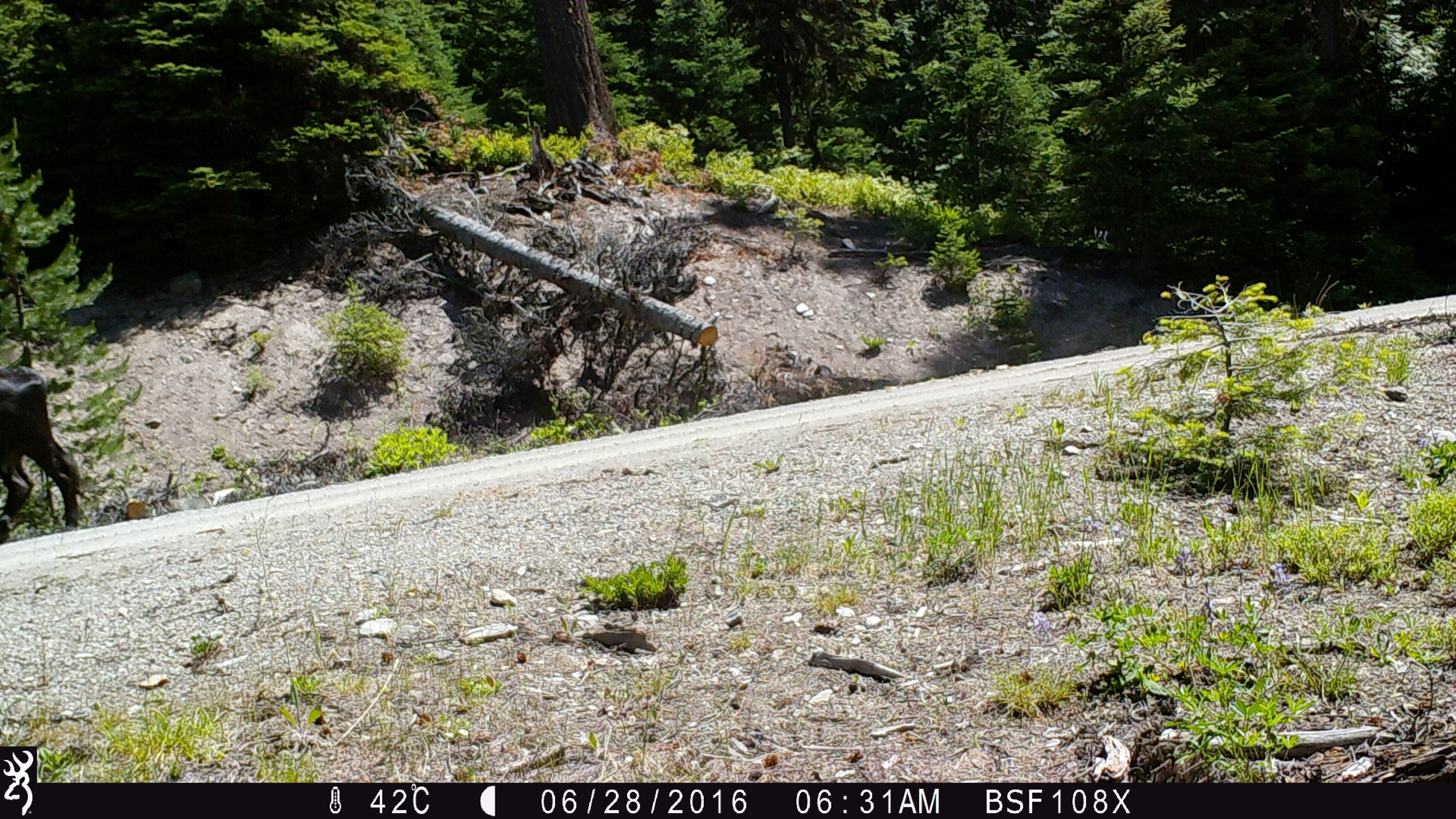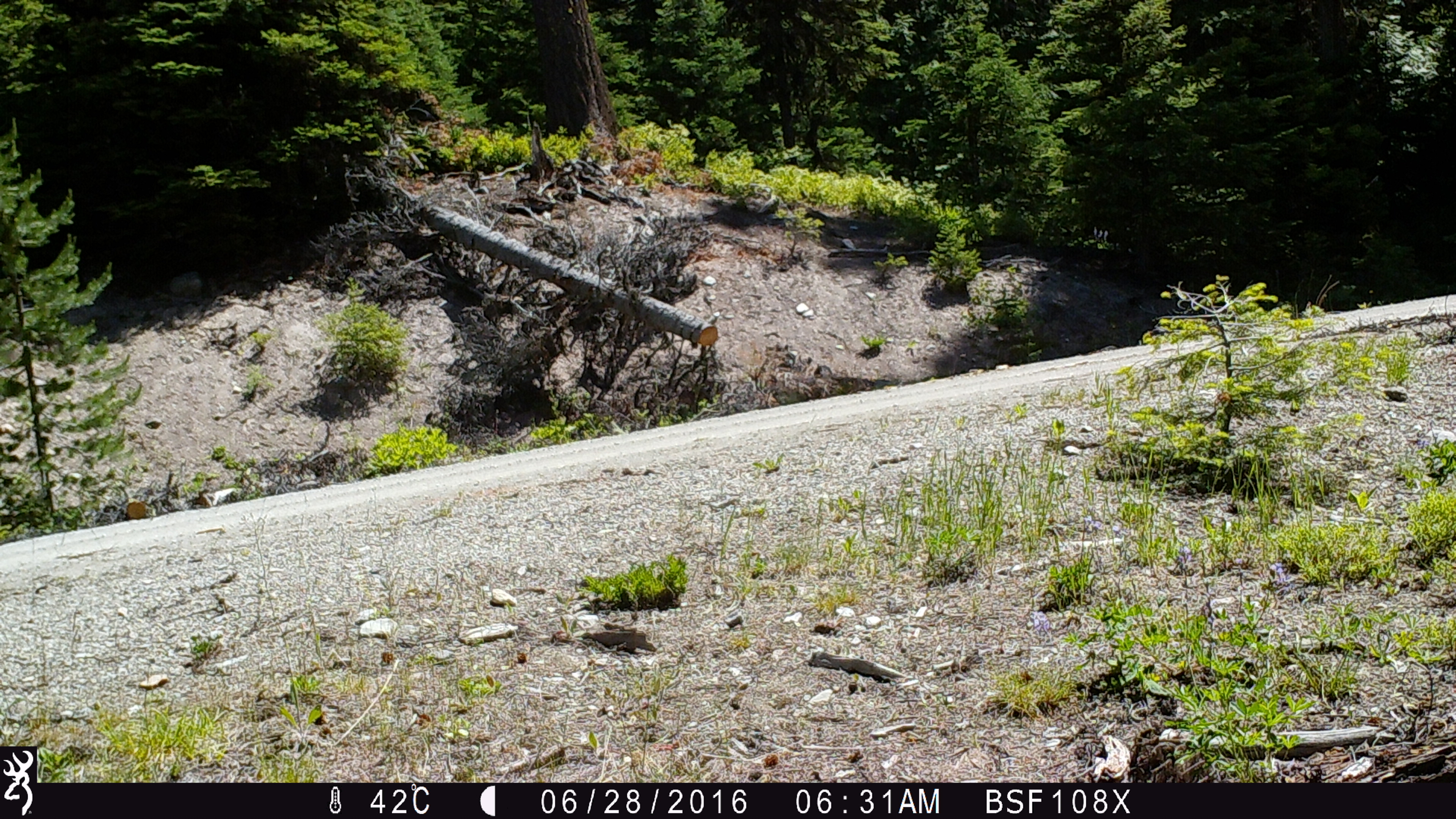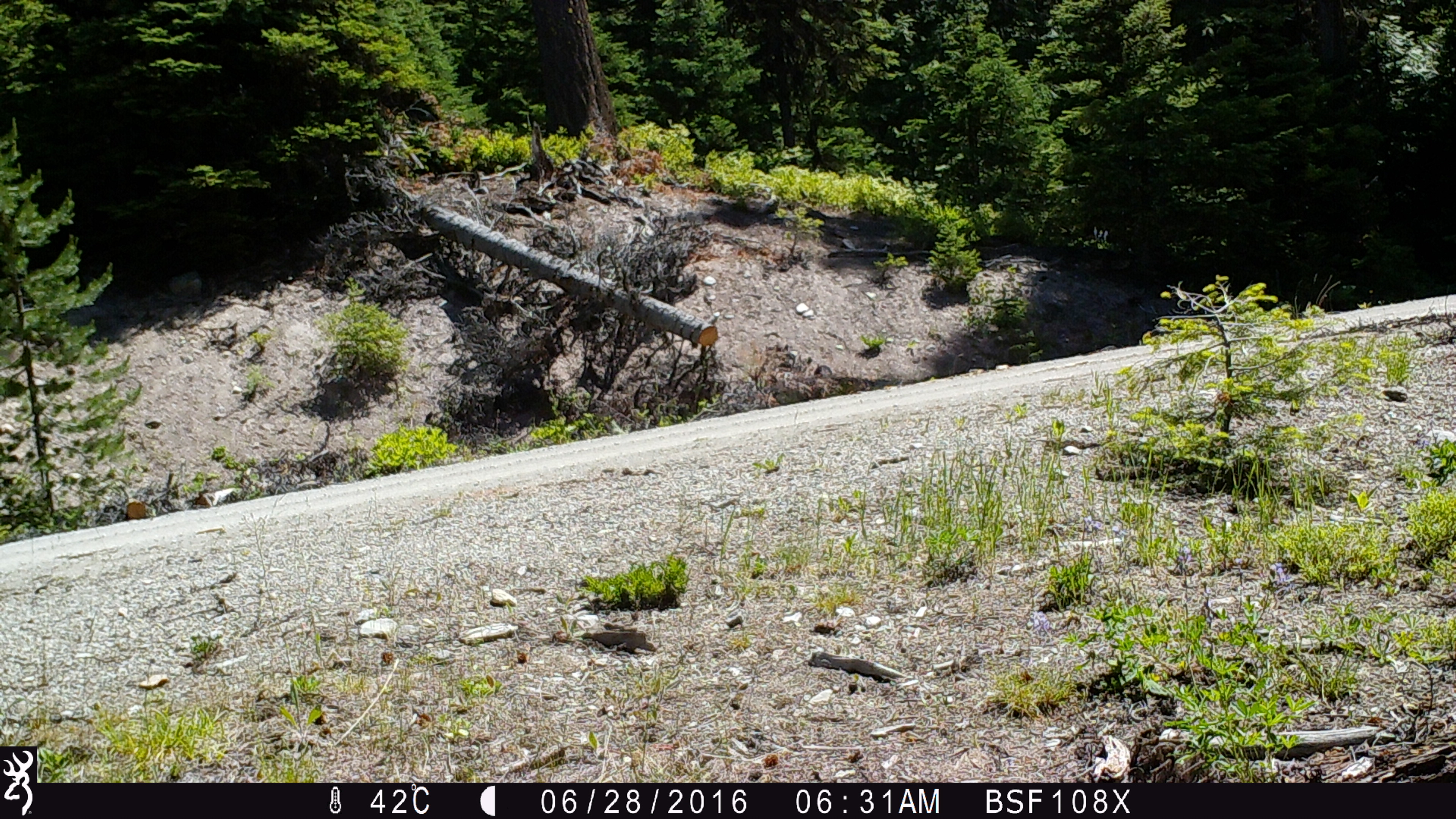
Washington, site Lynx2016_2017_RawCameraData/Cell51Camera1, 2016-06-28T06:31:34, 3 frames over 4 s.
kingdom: Animalia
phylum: Chordata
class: Mammalia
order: Artiodactyla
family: Bovidae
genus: Bos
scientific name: Bos taurus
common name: domestic cattle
Domestic cattle (Bos taurus). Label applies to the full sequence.